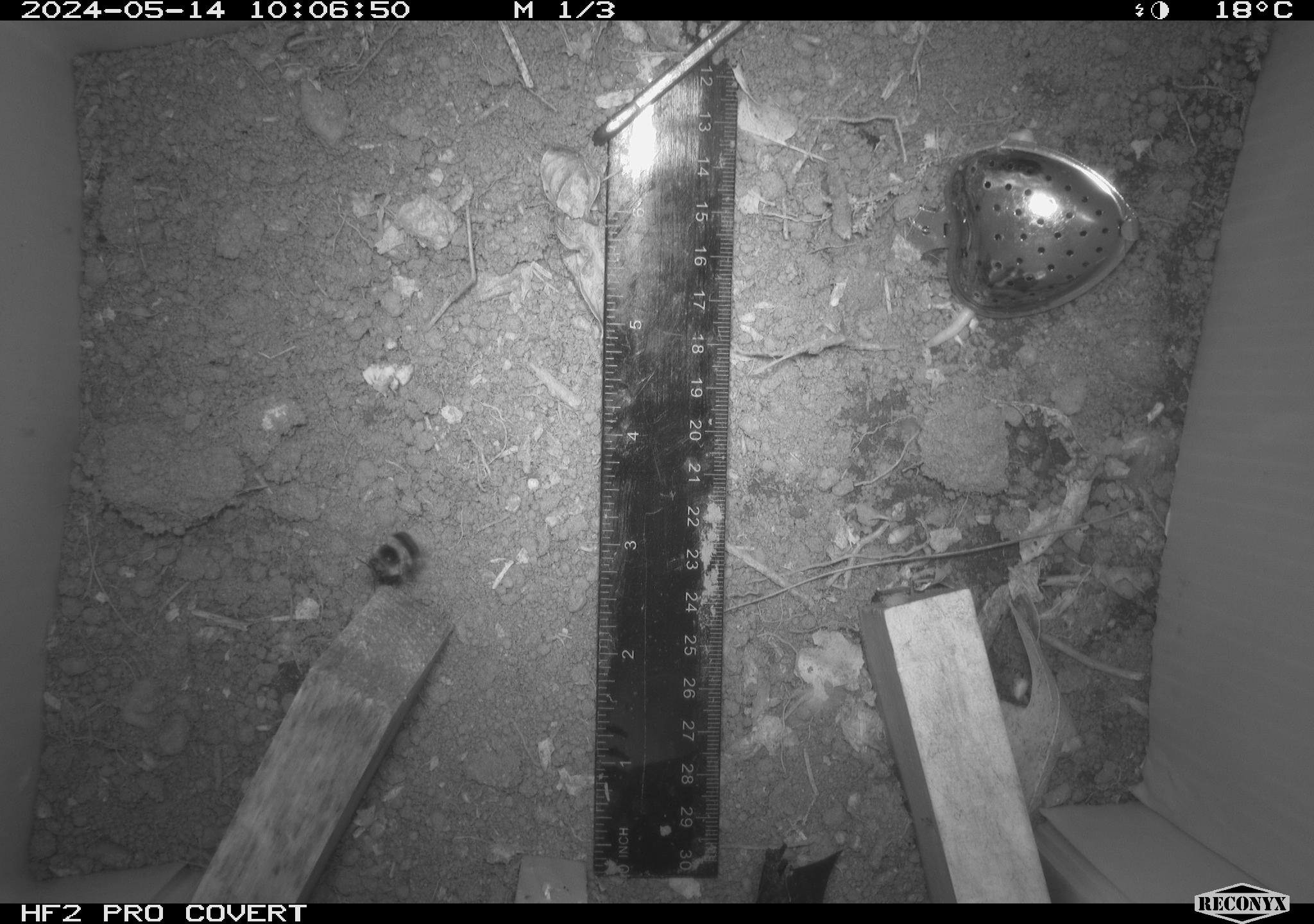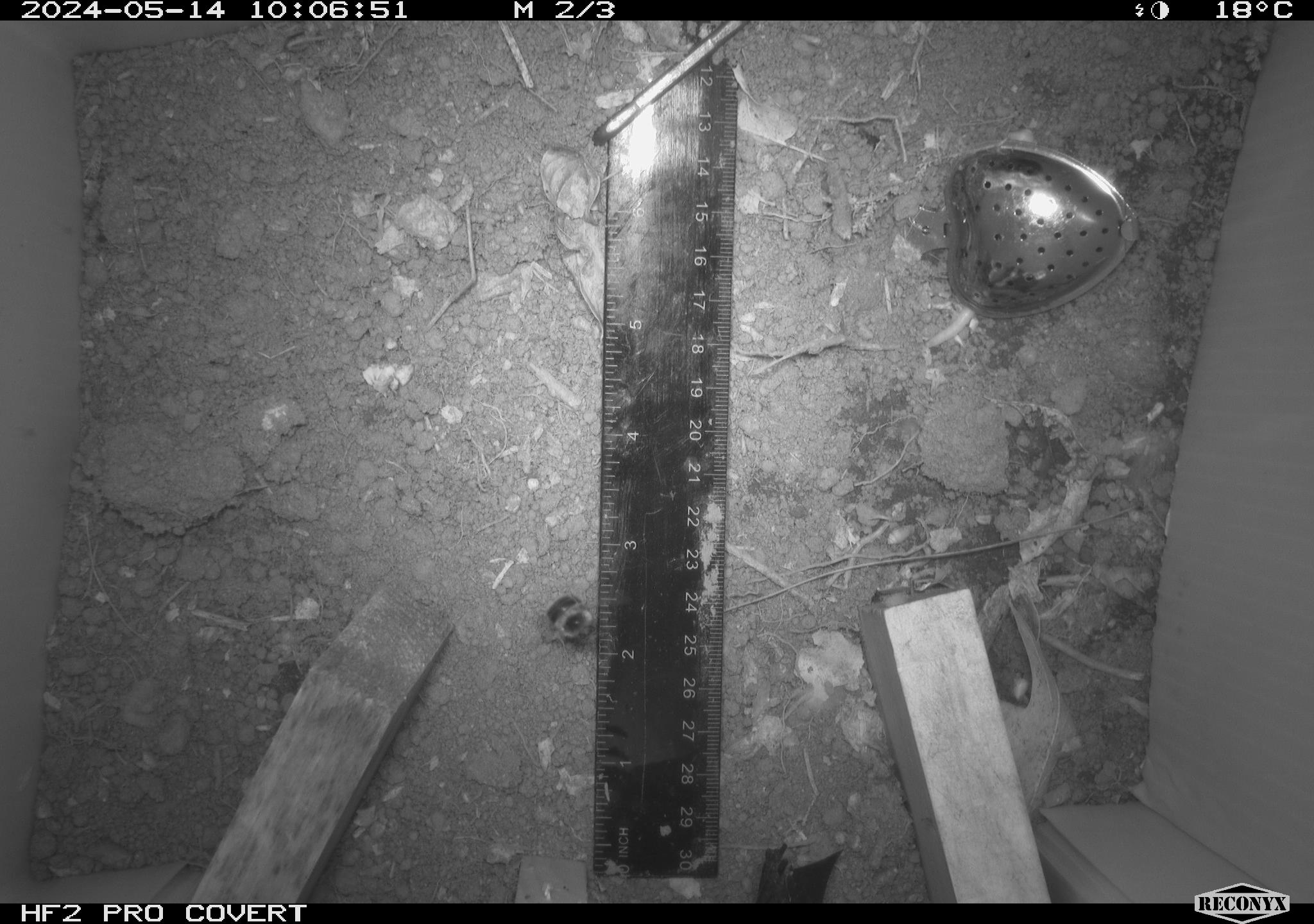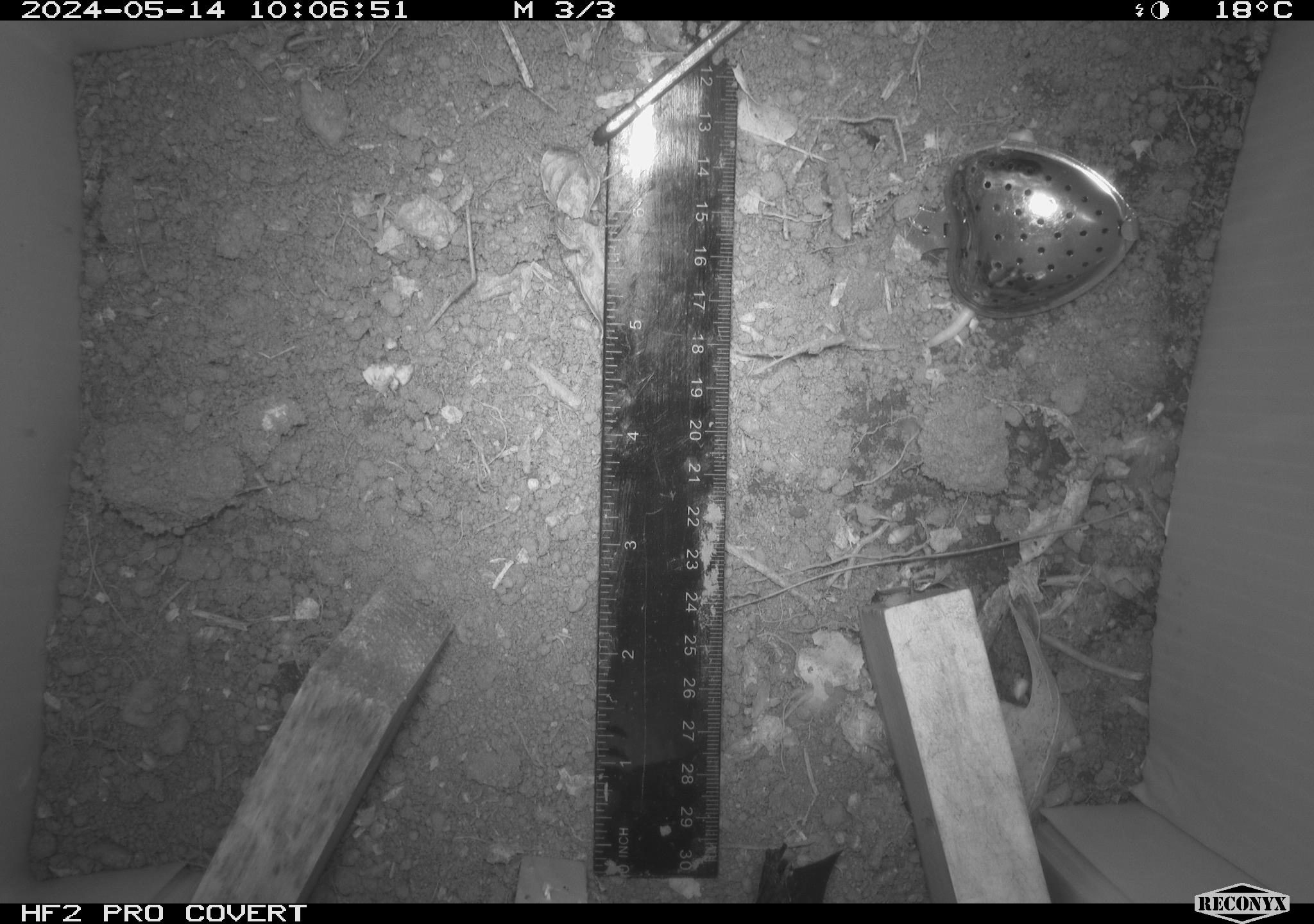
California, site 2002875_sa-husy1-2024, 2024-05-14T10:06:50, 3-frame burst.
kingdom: Animalia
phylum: Arthropoda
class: Insecta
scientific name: Insecta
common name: insect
Insect (Insecta).